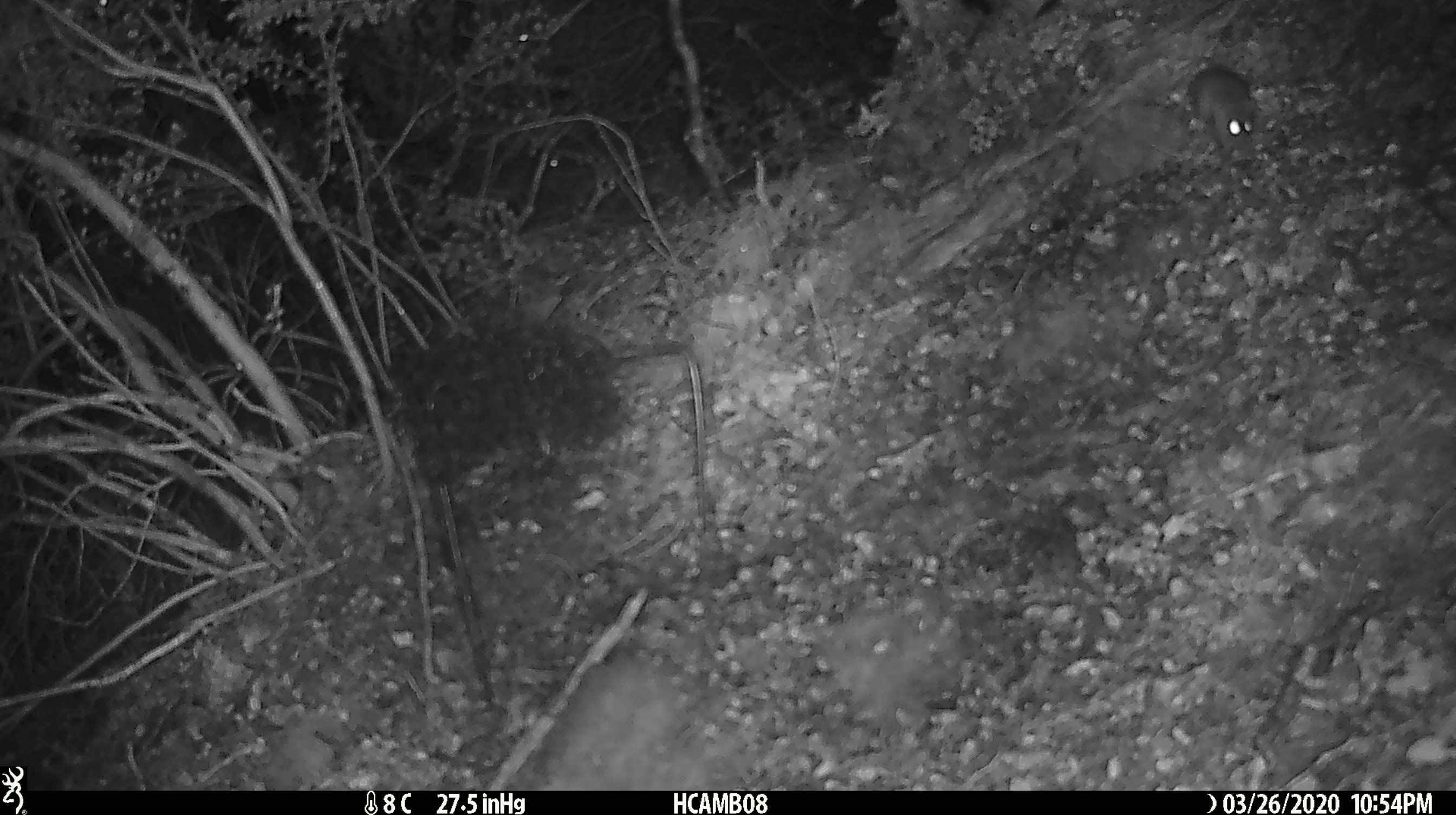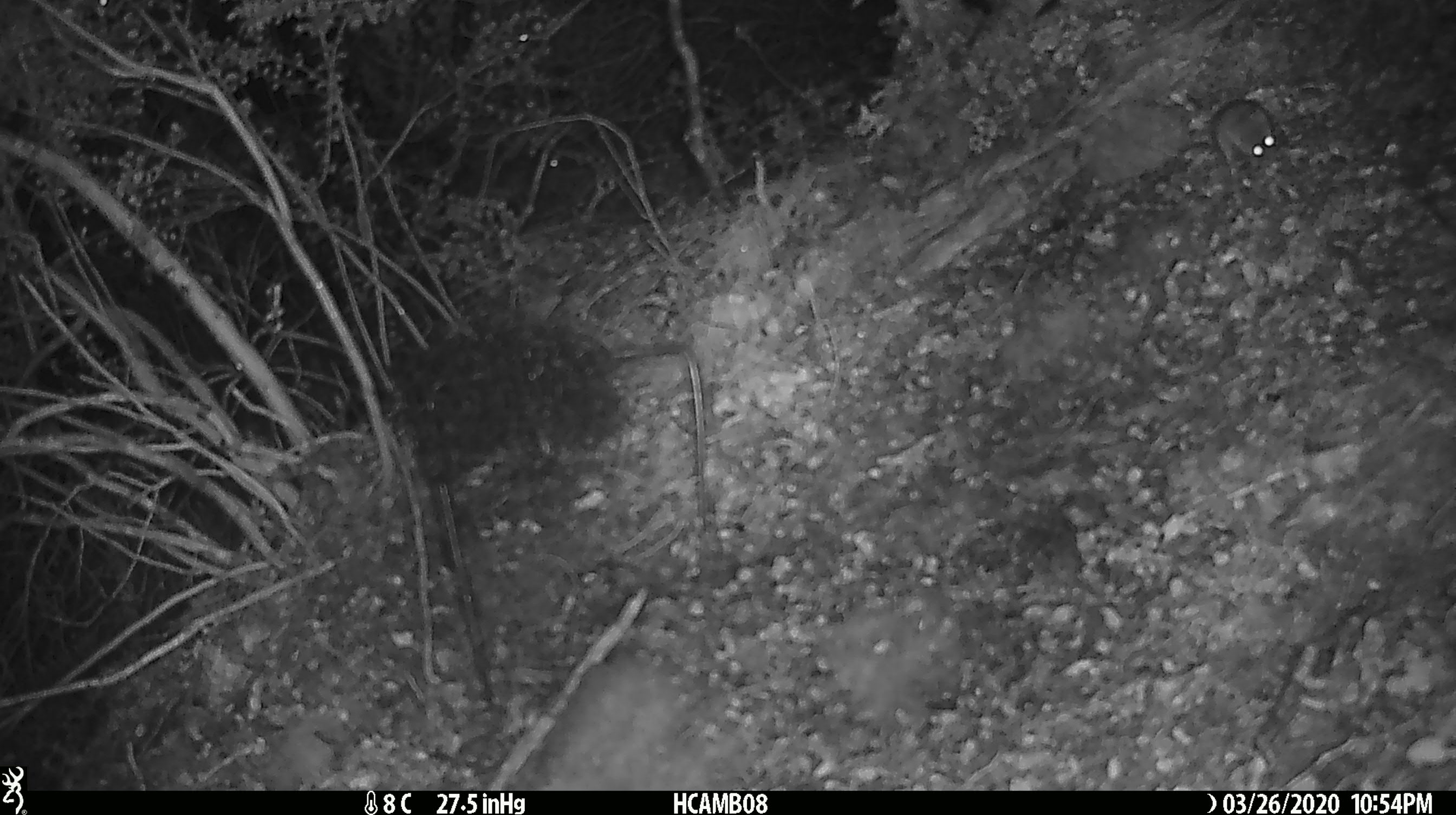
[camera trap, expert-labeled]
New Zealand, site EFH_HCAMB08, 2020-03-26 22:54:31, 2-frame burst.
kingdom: Animalia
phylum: Chordata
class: Mammalia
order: Rodentia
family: Muridae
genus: Mus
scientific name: Mus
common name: mouse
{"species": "mouse (Mus)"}